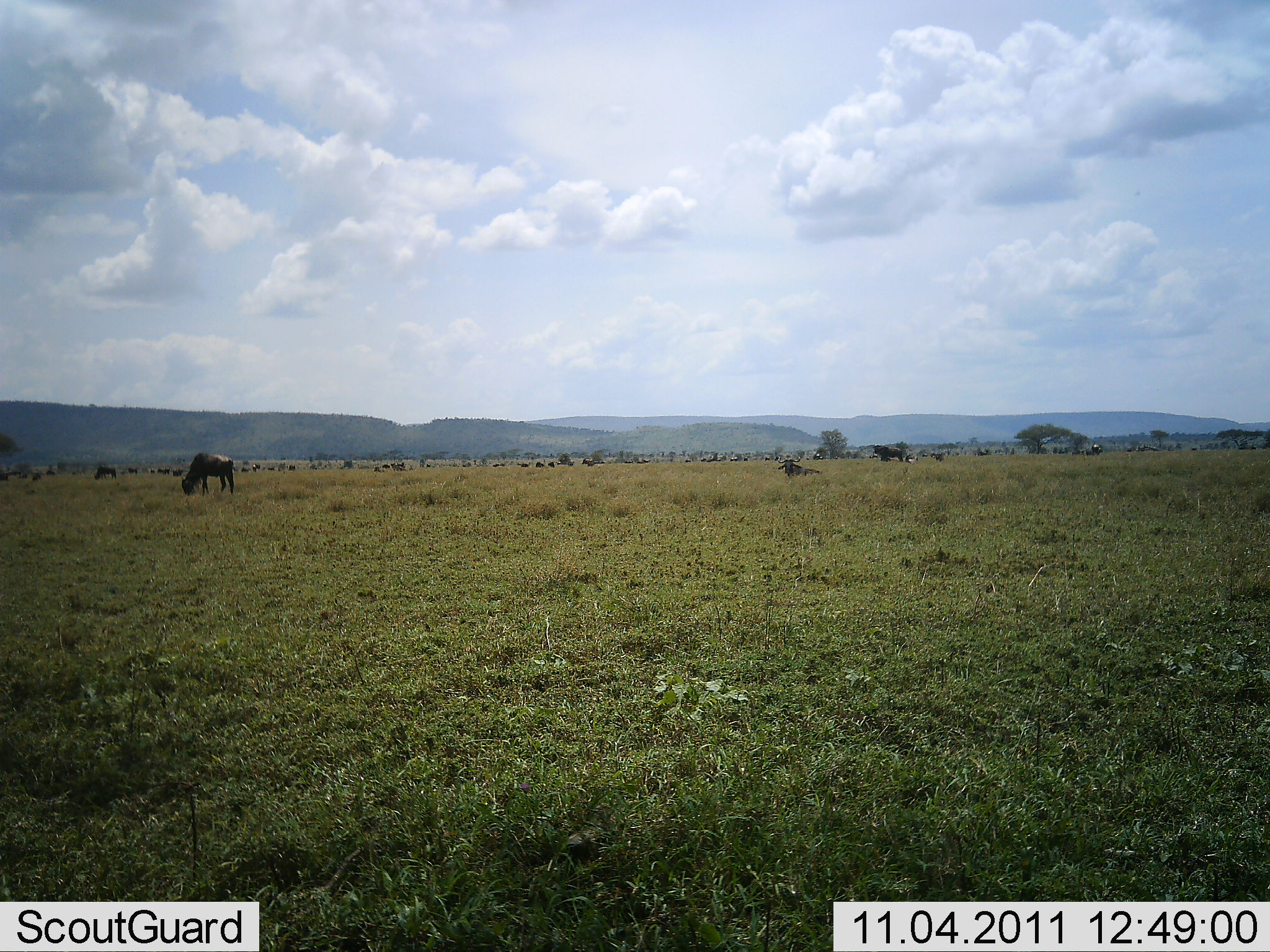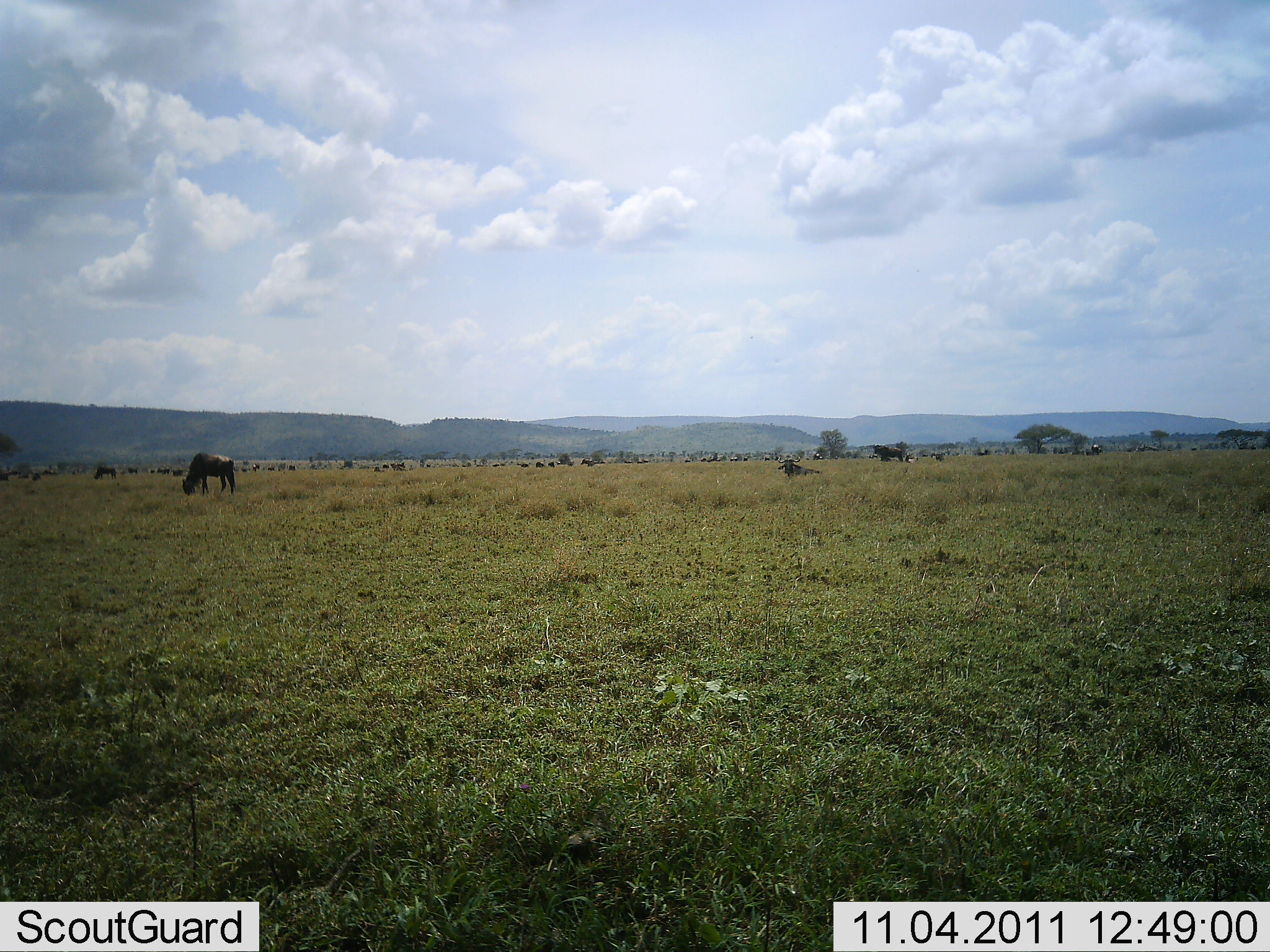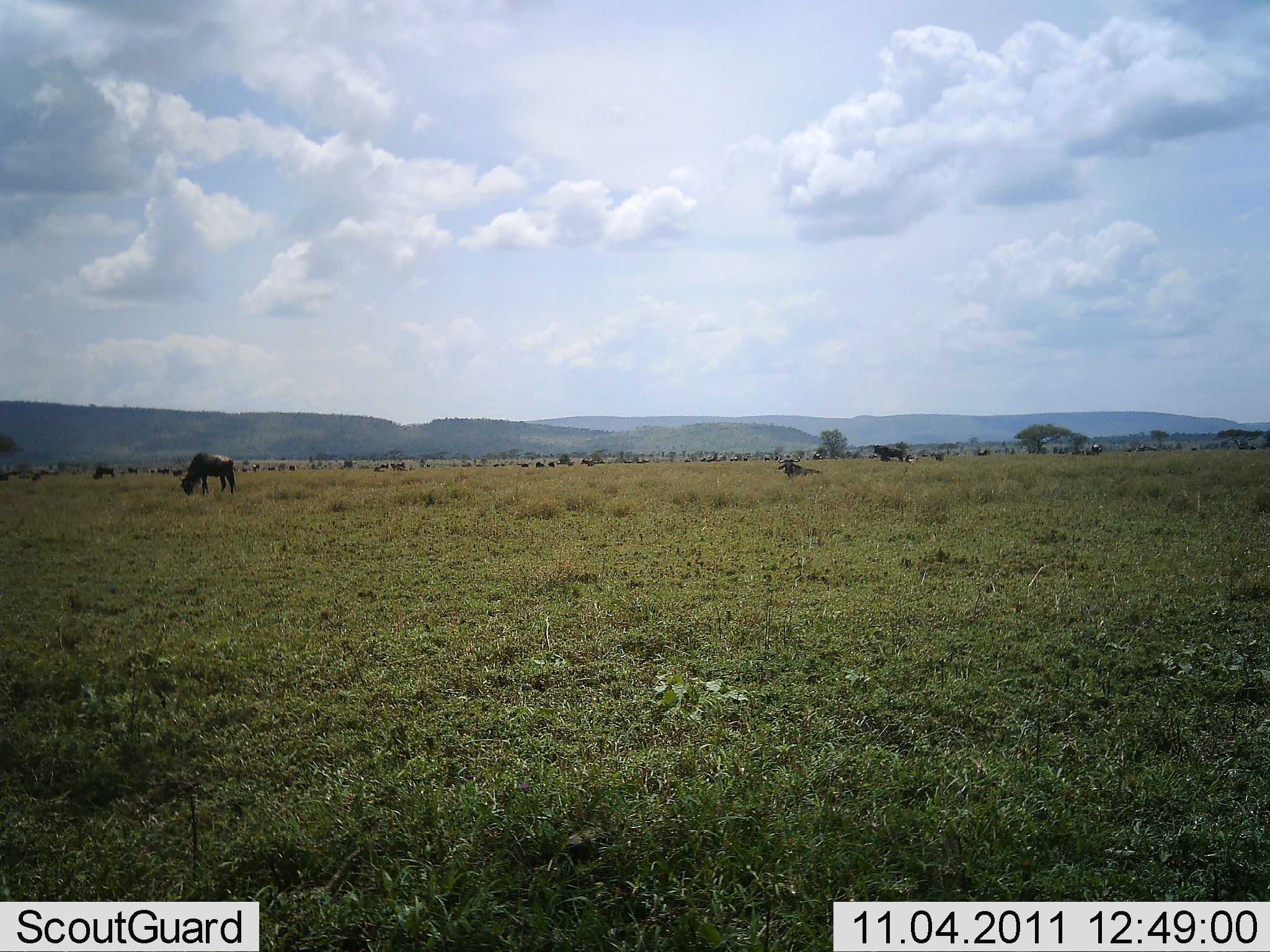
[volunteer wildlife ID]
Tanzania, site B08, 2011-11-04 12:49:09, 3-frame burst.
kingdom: Animalia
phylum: Chordata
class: Mammalia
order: Artiodactyla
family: Bovidae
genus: Connochaetes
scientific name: Connochaetes taurinus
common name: blue wildebeest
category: wildebeest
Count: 11-50.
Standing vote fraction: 62%.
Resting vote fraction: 23%.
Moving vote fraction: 31%.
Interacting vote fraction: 0%.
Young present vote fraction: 0%.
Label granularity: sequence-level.